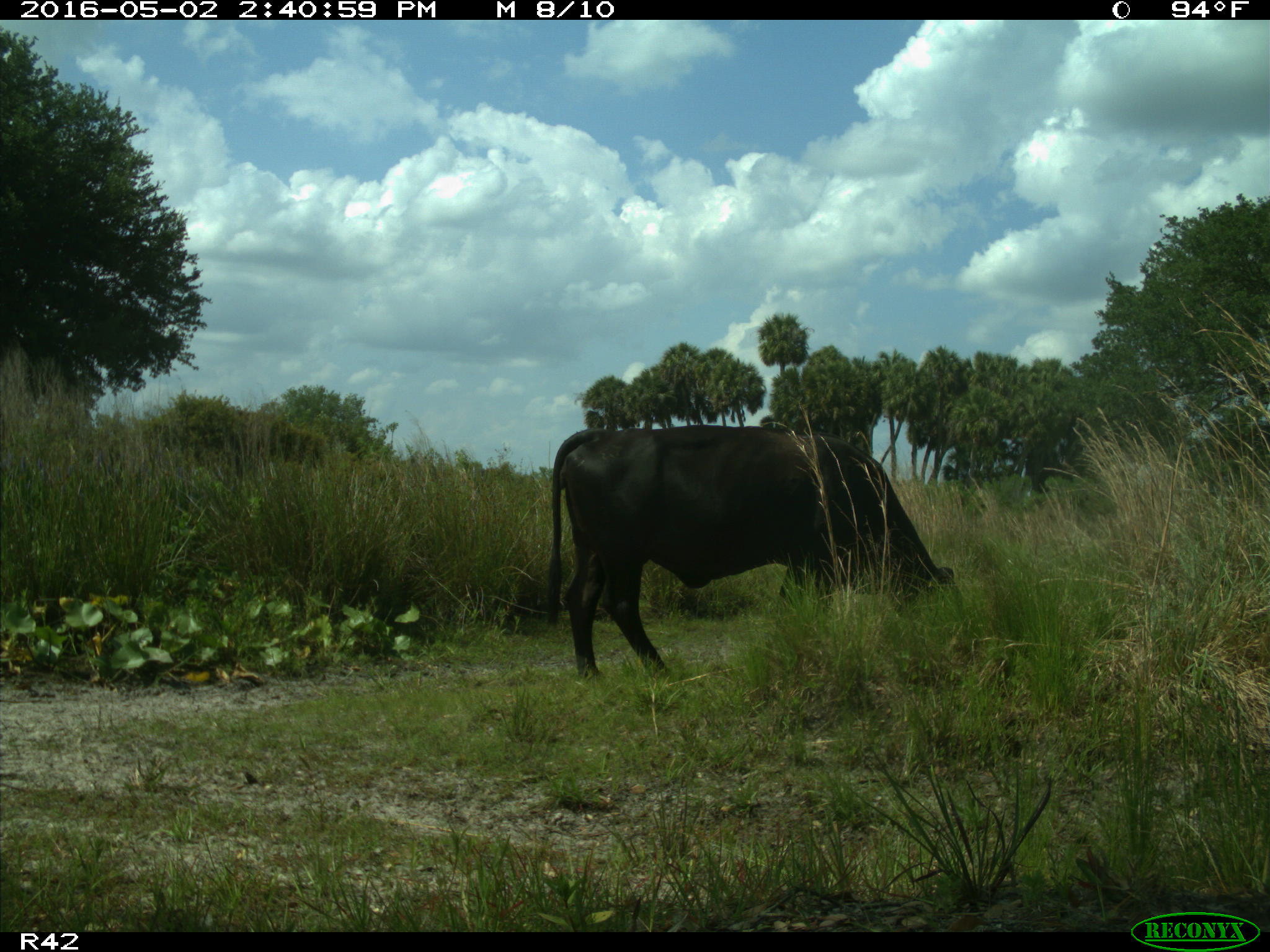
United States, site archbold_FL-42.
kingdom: Animalia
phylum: Chordata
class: Mammalia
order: Artiodactyla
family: Bovidae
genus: Bos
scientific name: Bos taurus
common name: domestic cow